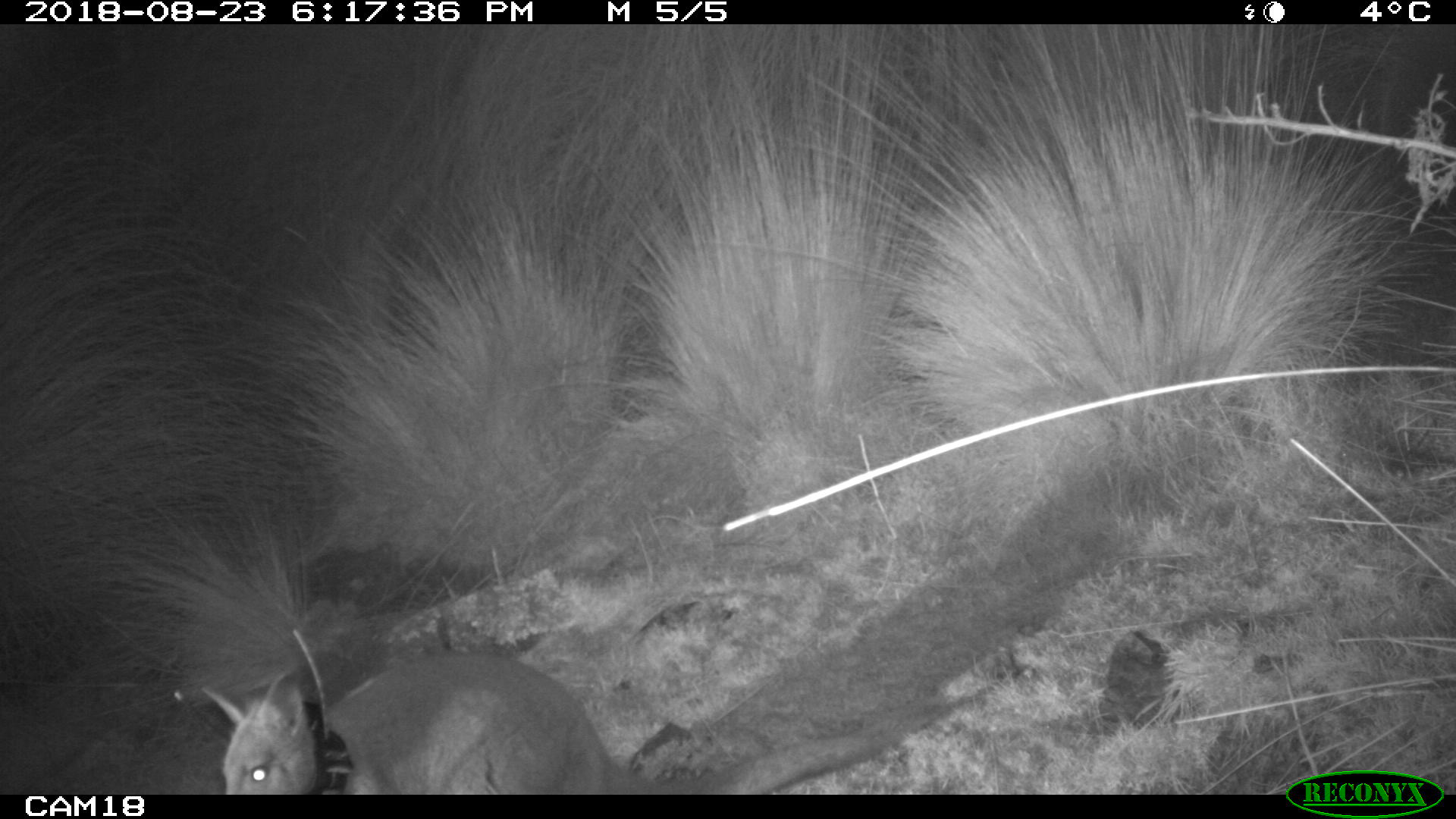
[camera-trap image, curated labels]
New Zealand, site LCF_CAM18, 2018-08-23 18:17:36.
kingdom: Animalia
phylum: Chordata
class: Mammalia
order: Diprotodontia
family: Macropodidae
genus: Notamacropus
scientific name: Notamacropus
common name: wallaby